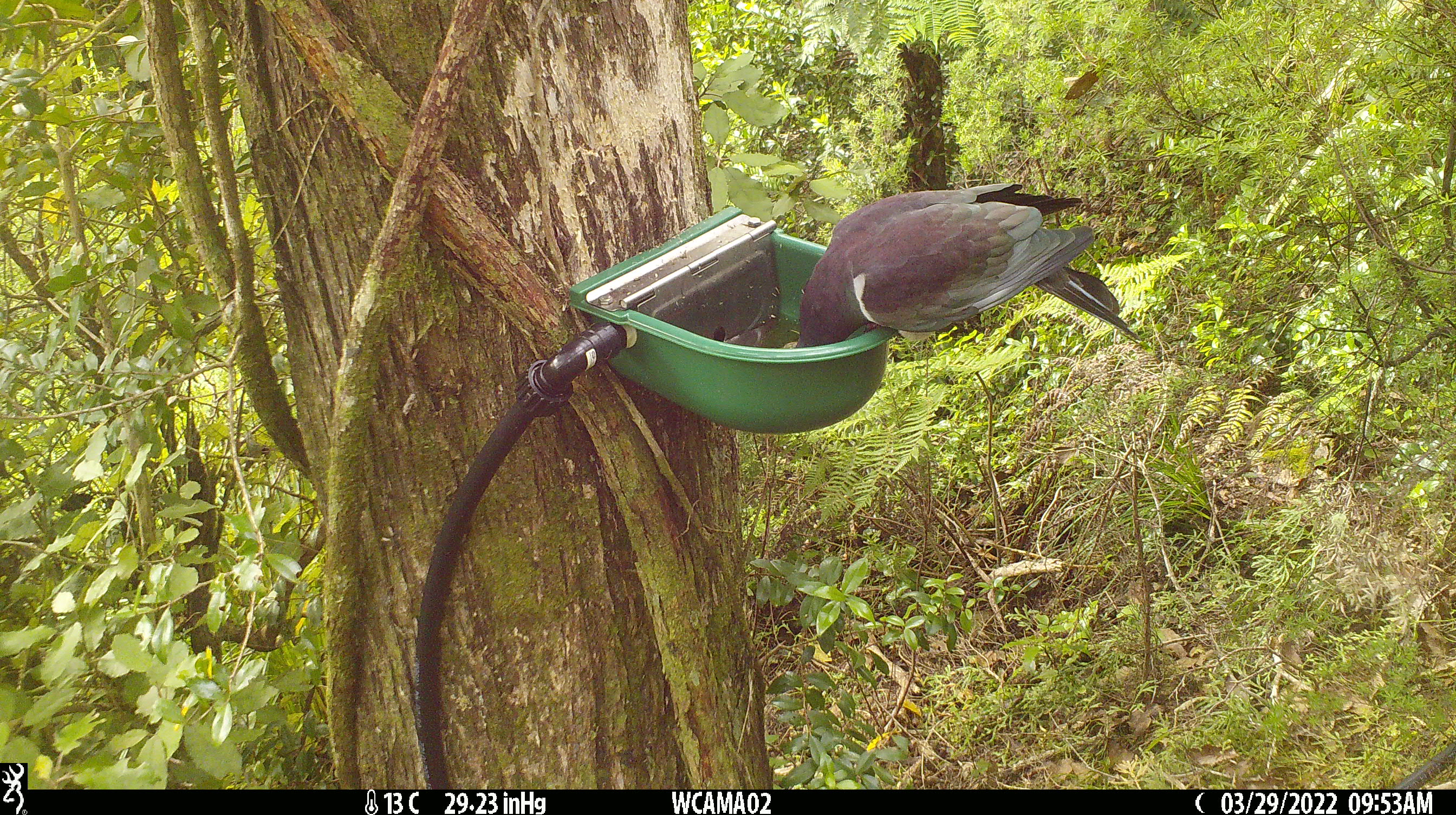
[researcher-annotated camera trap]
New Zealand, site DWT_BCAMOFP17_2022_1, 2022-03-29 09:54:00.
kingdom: Animalia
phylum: Chordata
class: Aves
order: Columbiformes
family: Columbidae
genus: Hemiphaga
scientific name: Hemiphaga novaeseelandiae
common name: new zealand pigeon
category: kereru